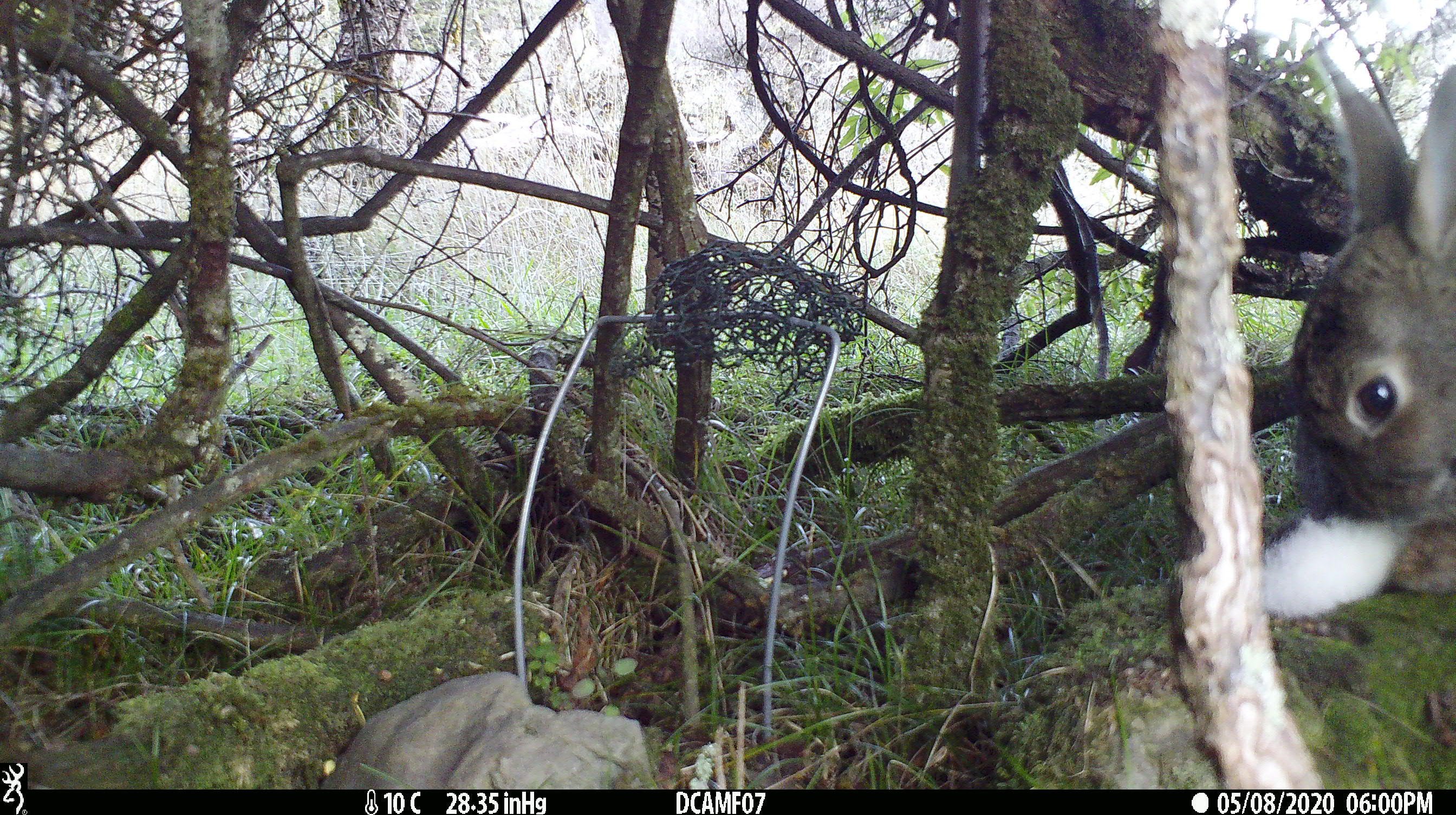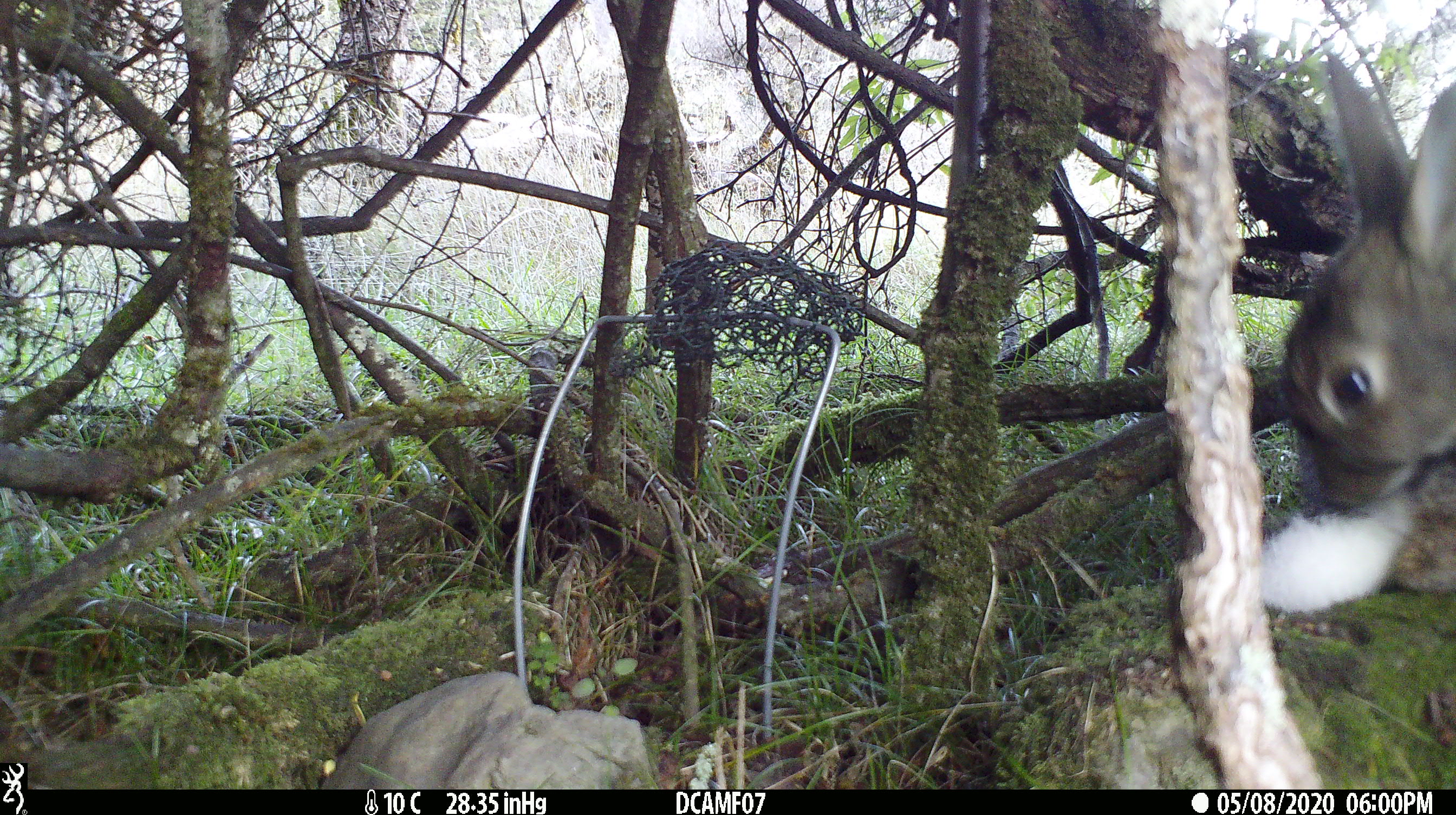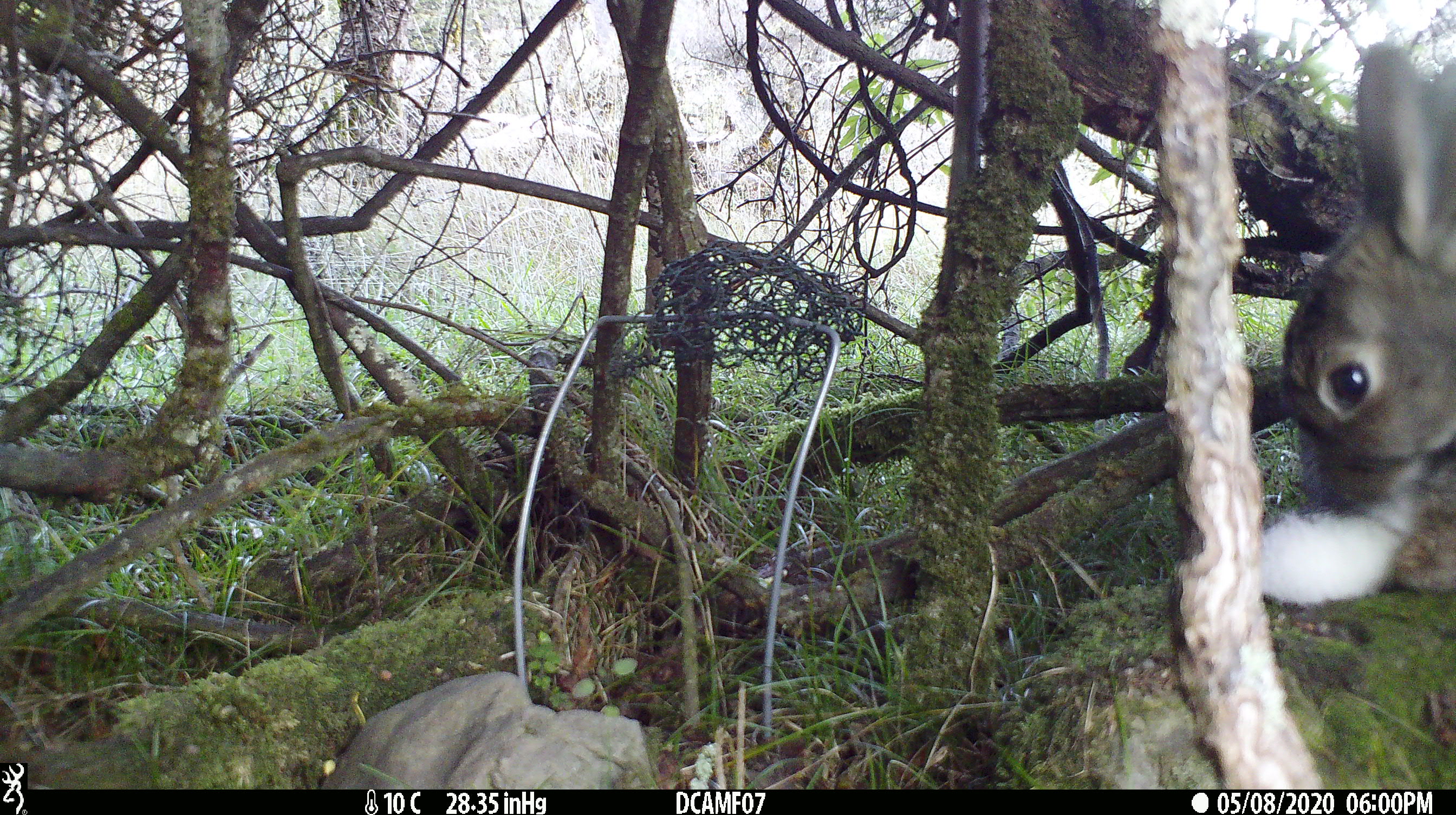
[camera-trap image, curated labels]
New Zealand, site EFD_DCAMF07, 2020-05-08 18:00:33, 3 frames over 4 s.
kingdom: Animalia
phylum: Chordata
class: Mammalia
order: Lagomorpha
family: Leporidae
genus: Oryctolagus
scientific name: Oryctolagus cuniculus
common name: european rabbit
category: rabbit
Rabbit (european rabbit) (Oryctolagus cuniculus).